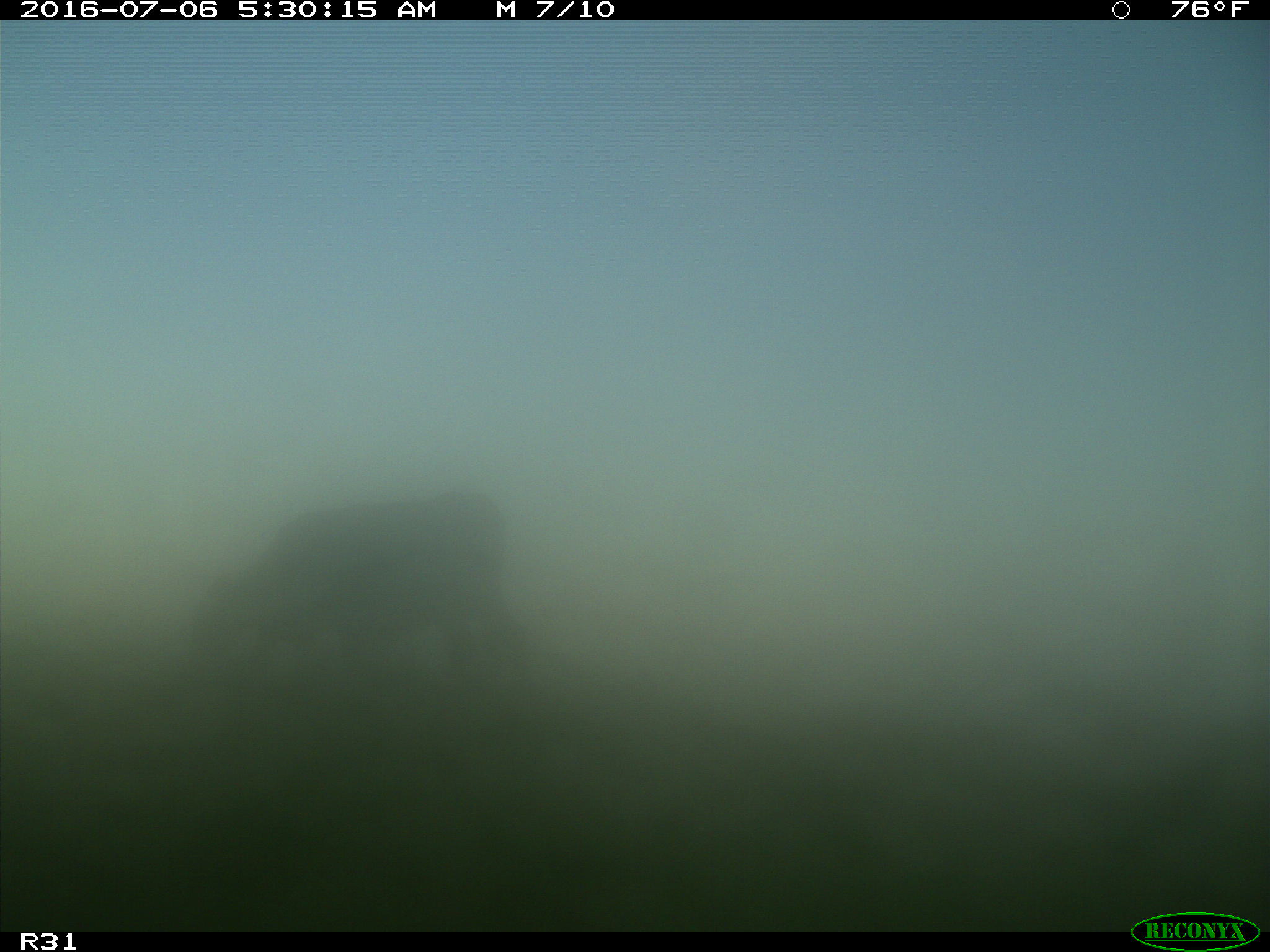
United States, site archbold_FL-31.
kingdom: Animalia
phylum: Chordata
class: Mammalia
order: Artiodactyla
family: Bovidae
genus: Bos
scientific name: Bos taurus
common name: domestic cow